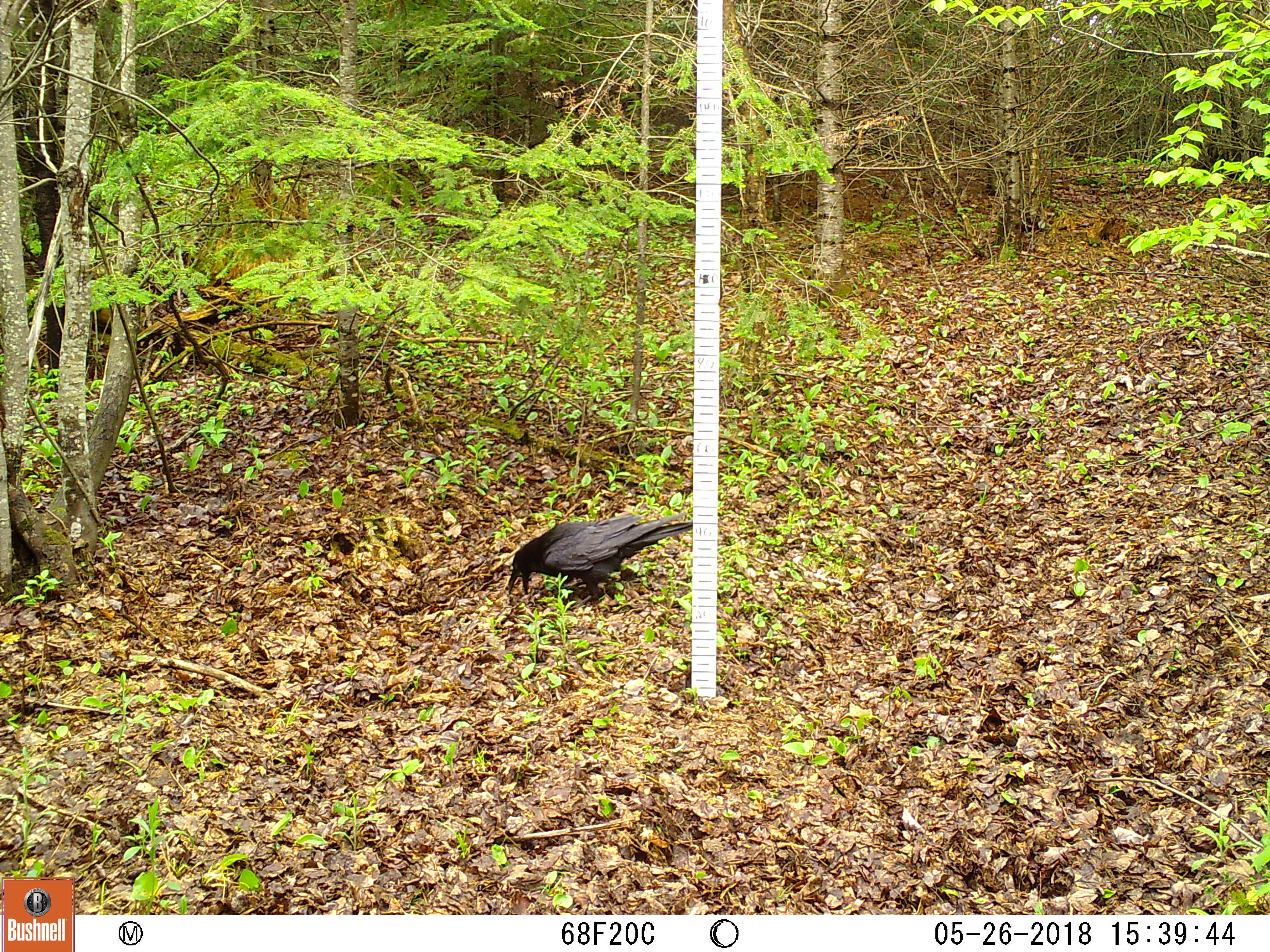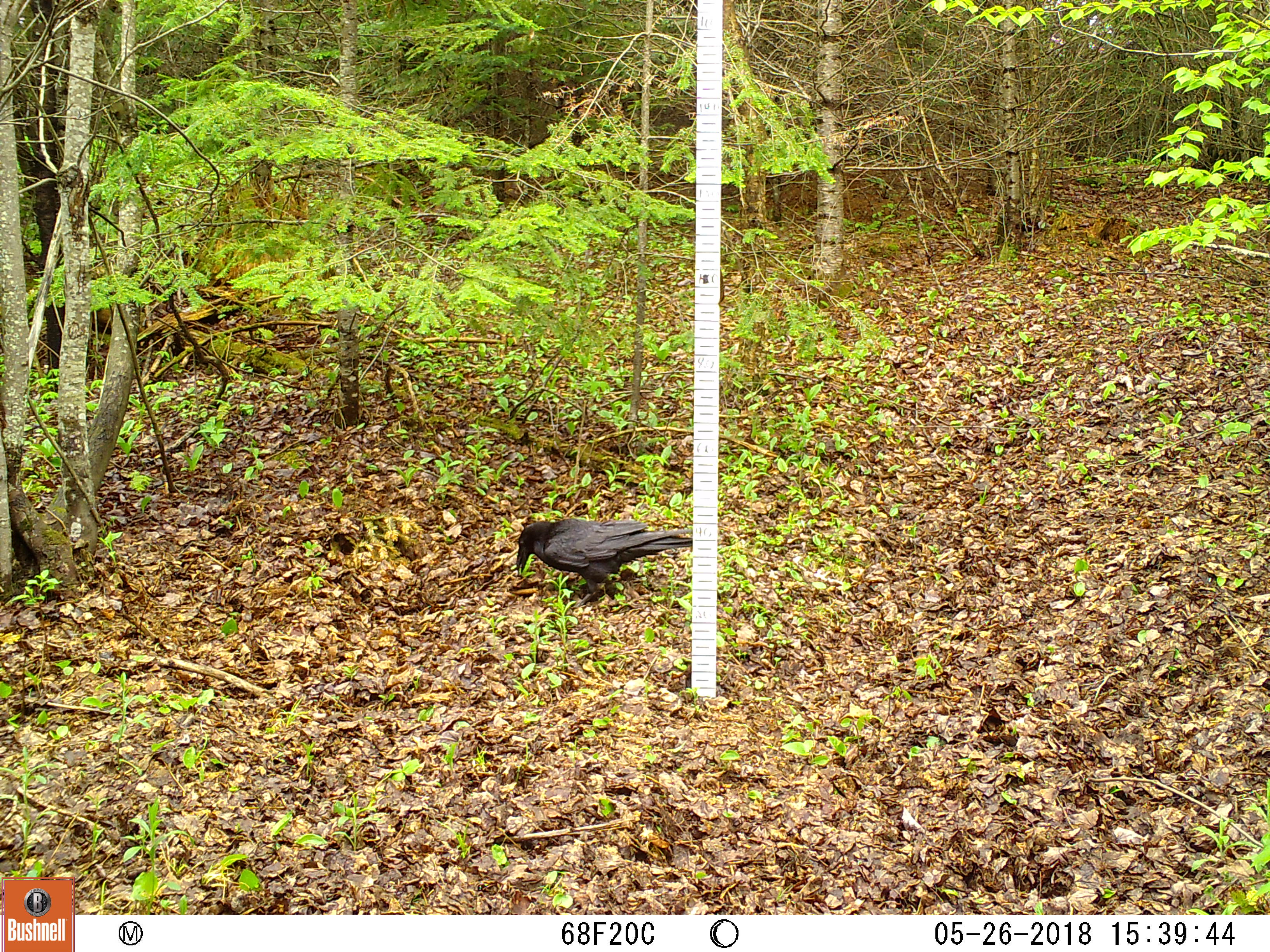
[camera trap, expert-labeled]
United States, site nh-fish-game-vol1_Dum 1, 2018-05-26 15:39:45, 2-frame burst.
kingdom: Animalia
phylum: Chordata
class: Aves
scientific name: Aves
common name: bird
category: bird sp.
Bird sp. (bird) (Aves).